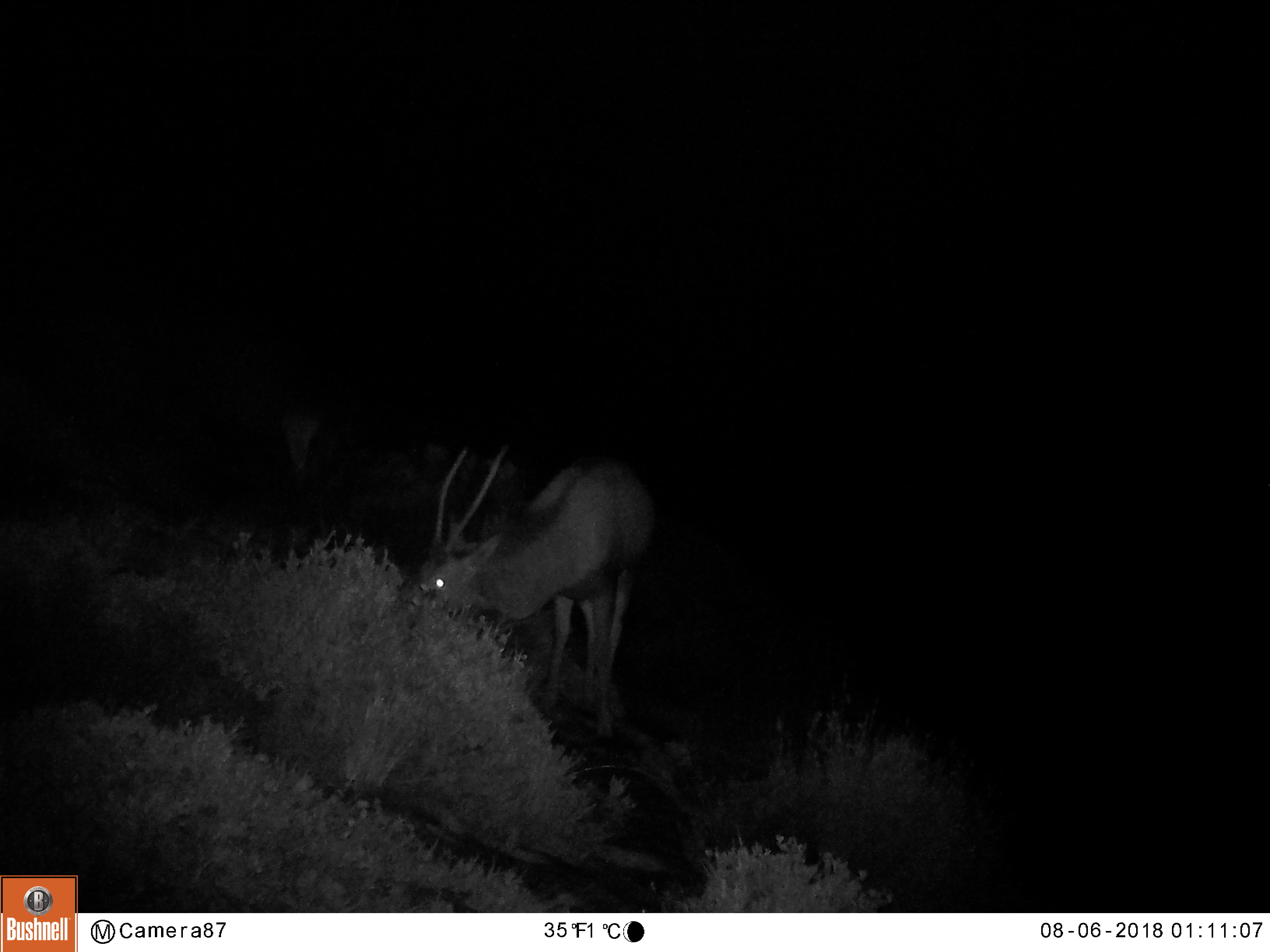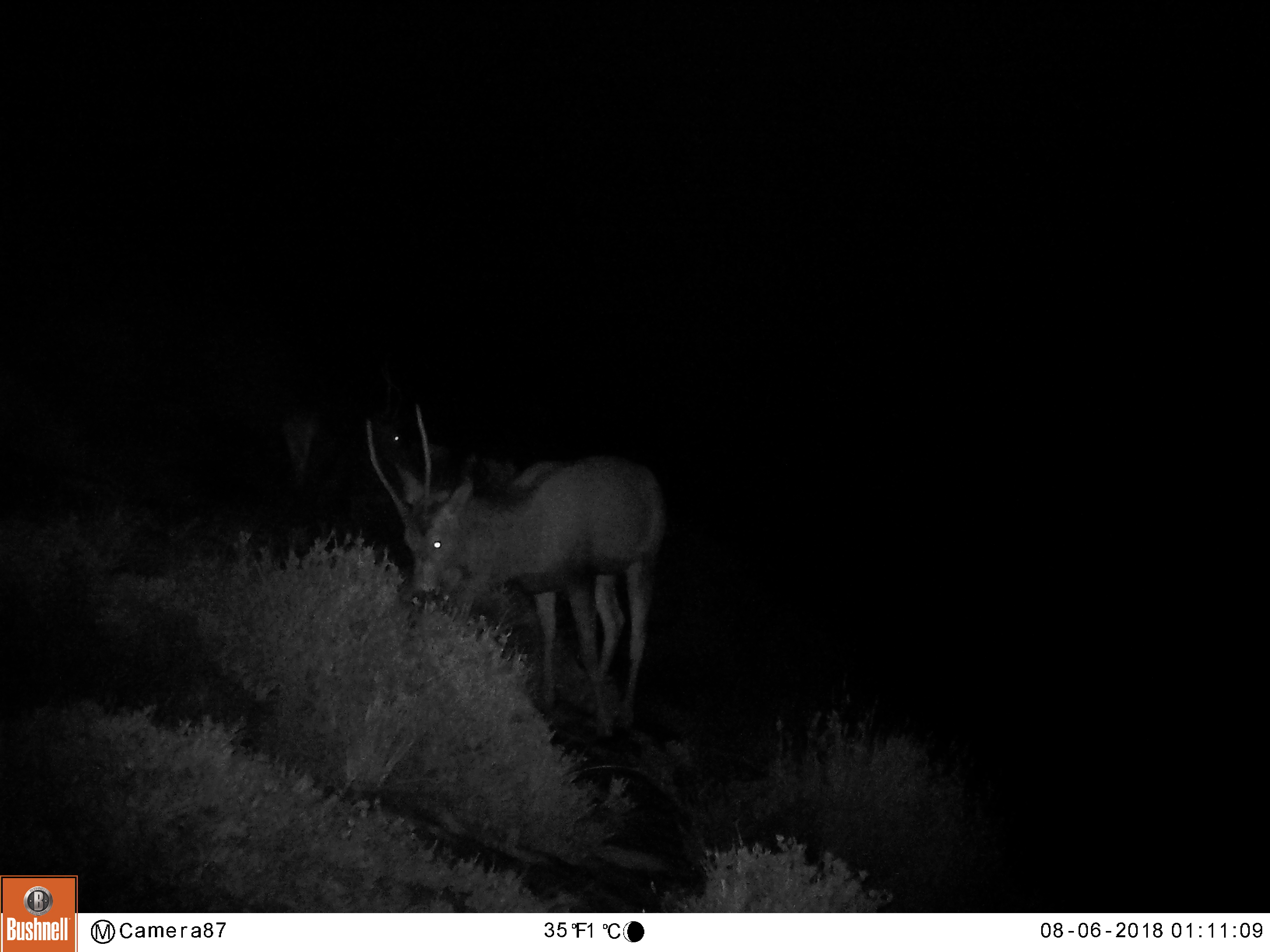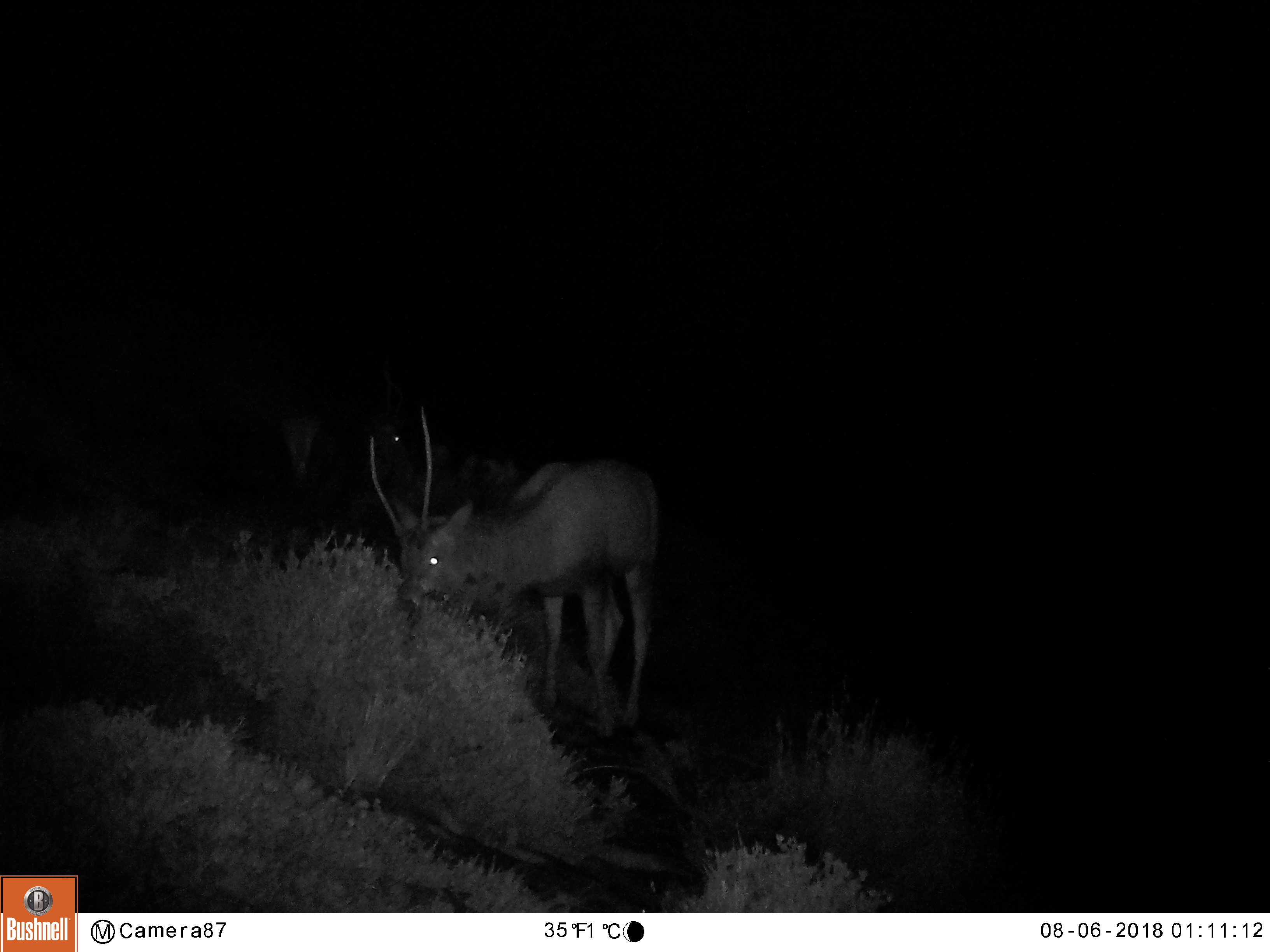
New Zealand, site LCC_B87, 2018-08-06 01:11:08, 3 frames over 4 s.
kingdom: Animalia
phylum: Chordata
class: Mammalia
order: Artiodactyla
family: Cervidae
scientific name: Cervidae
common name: deer